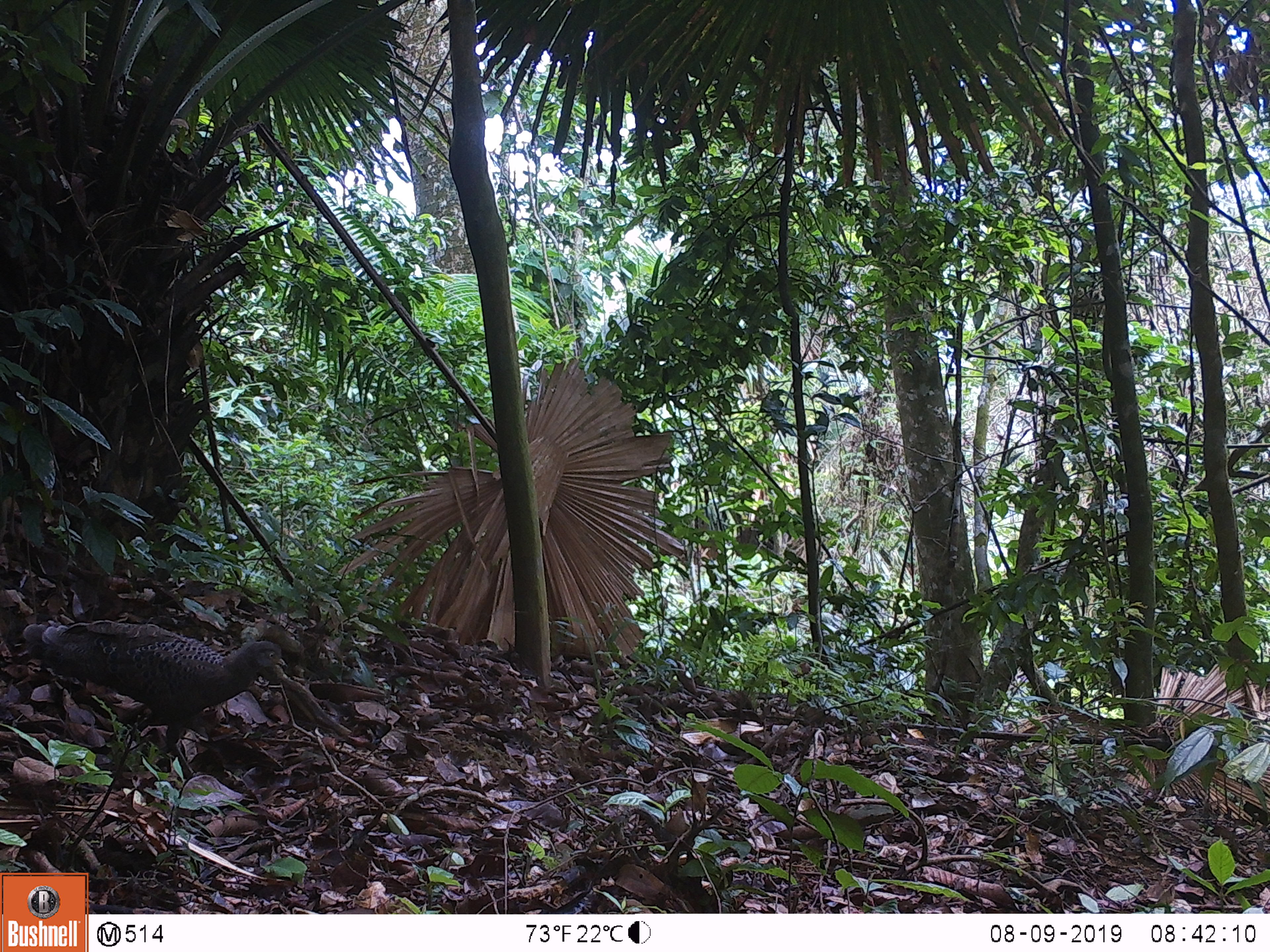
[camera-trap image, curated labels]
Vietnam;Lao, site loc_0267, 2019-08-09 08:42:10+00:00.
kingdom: Animalia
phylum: Chordata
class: Aves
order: Galliformes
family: Phasianidae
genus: Polyplectron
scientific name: Polyplectron bicalcaratum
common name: gray peacock-pheasant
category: grey peacock pheasant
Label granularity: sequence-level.